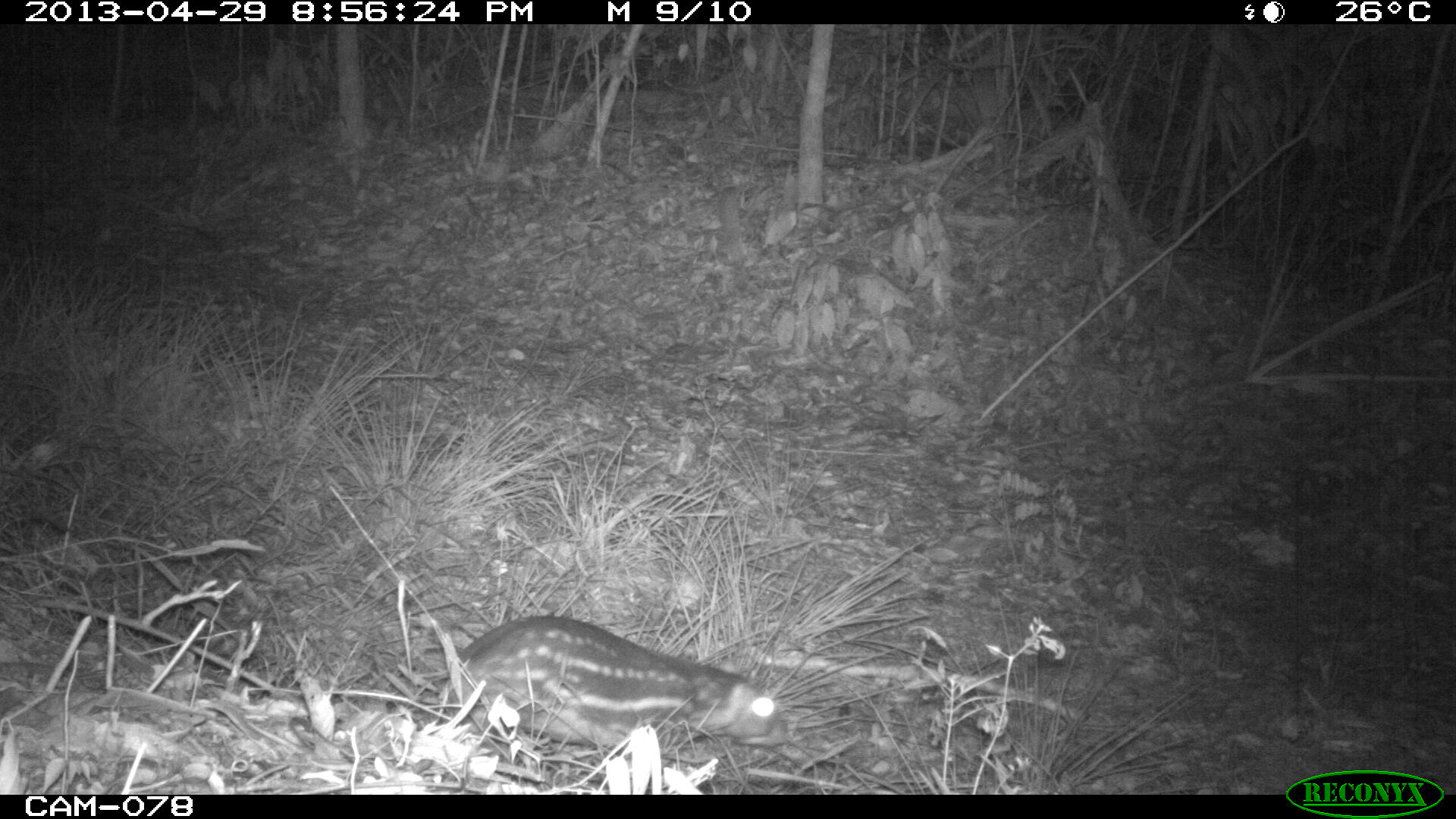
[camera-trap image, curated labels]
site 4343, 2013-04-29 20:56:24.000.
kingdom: Animalia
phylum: Chordata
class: Mammalia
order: Rodentia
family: Cuniculidae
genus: Cuniculus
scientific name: Cuniculus paca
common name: lowland paca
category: agouti paca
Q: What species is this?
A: Agouti paca (lowland paca) (Cuniculus paca).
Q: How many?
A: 1.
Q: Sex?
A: Female.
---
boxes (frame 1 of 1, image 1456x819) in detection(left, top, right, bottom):
agouti paca: detection(439, 614, 791, 785)